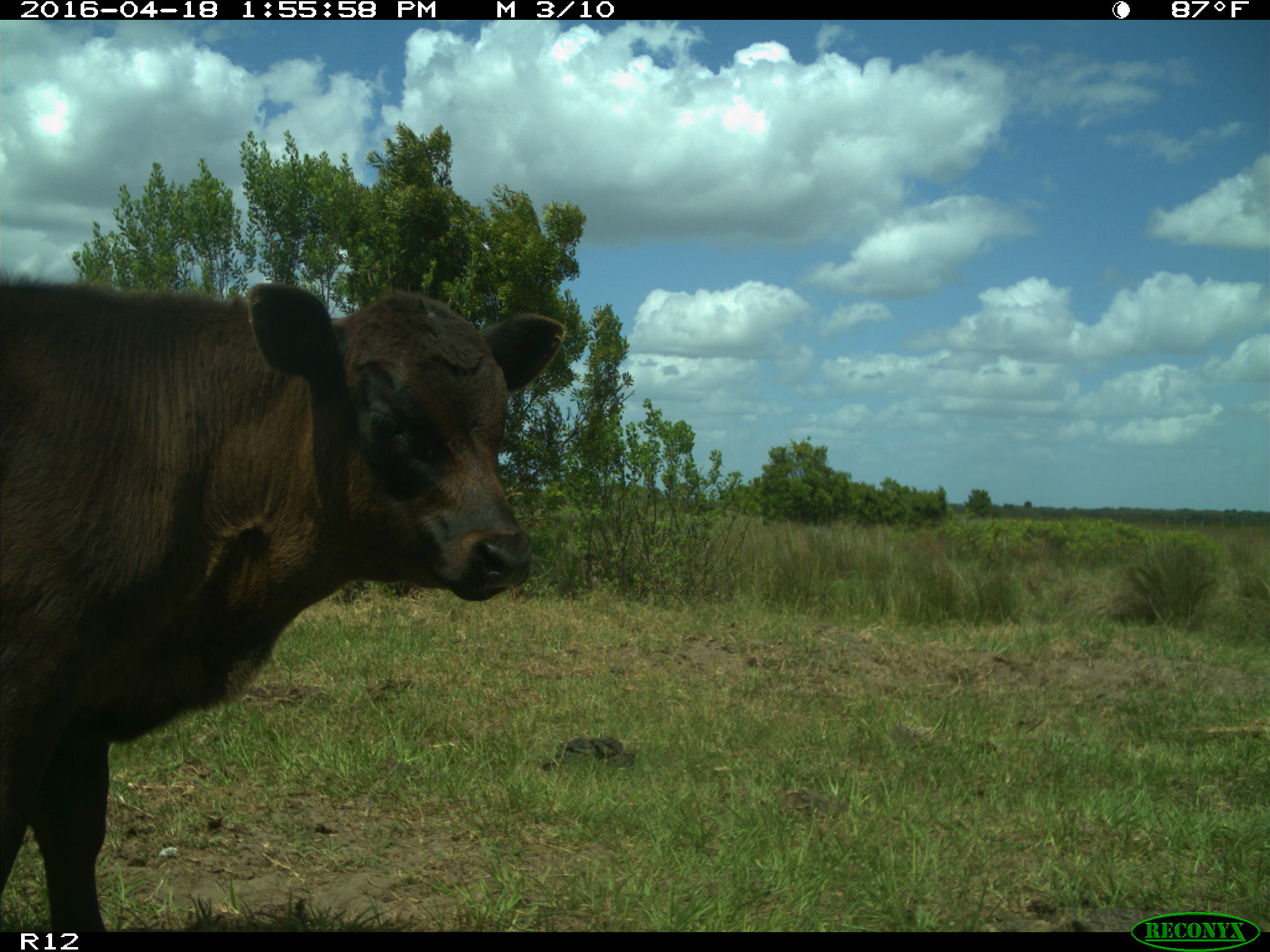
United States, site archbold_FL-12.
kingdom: Animalia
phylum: Chordata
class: Mammalia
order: Artiodactyla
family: Bovidae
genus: Bos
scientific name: Bos taurus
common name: domestic cow